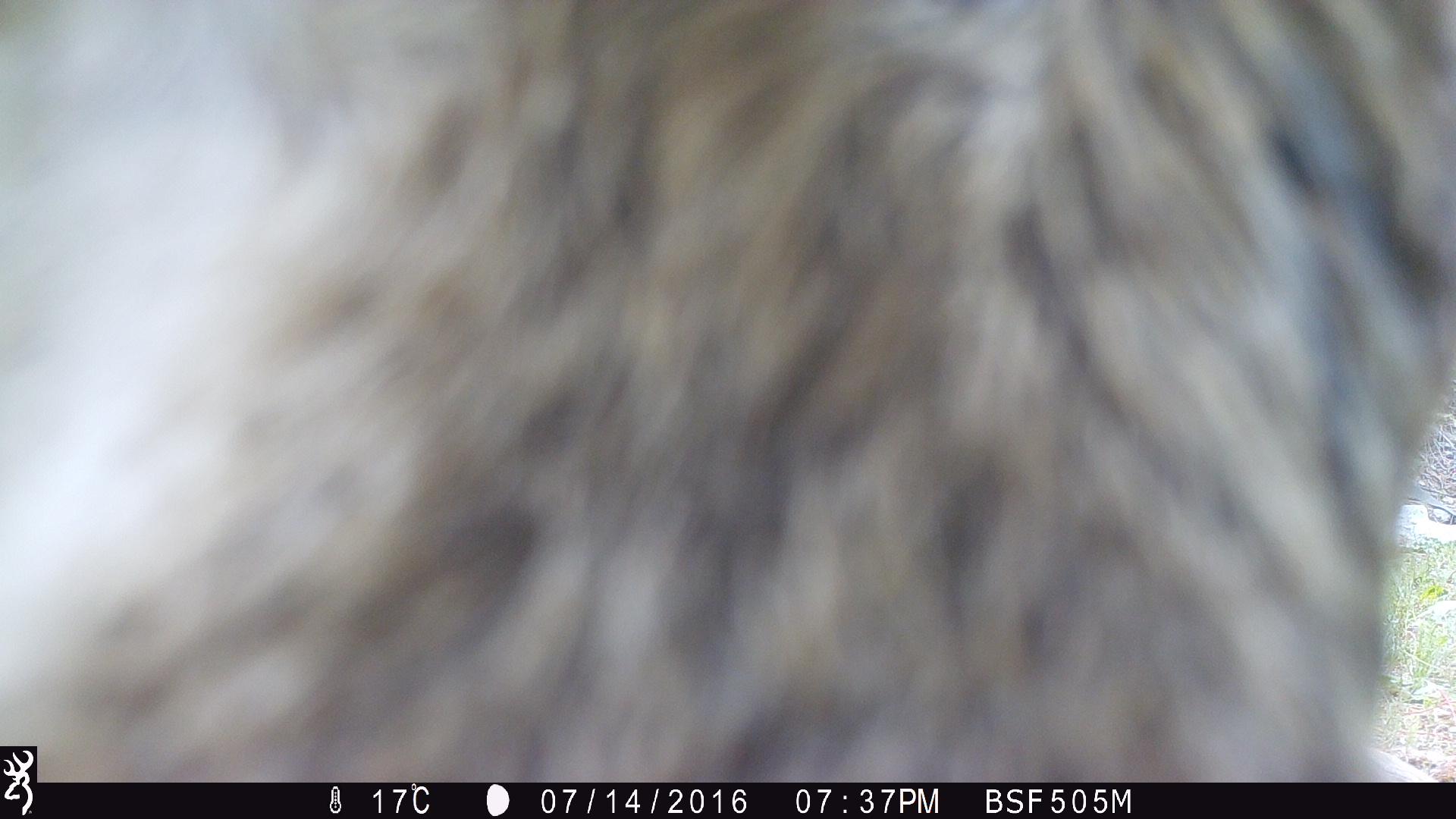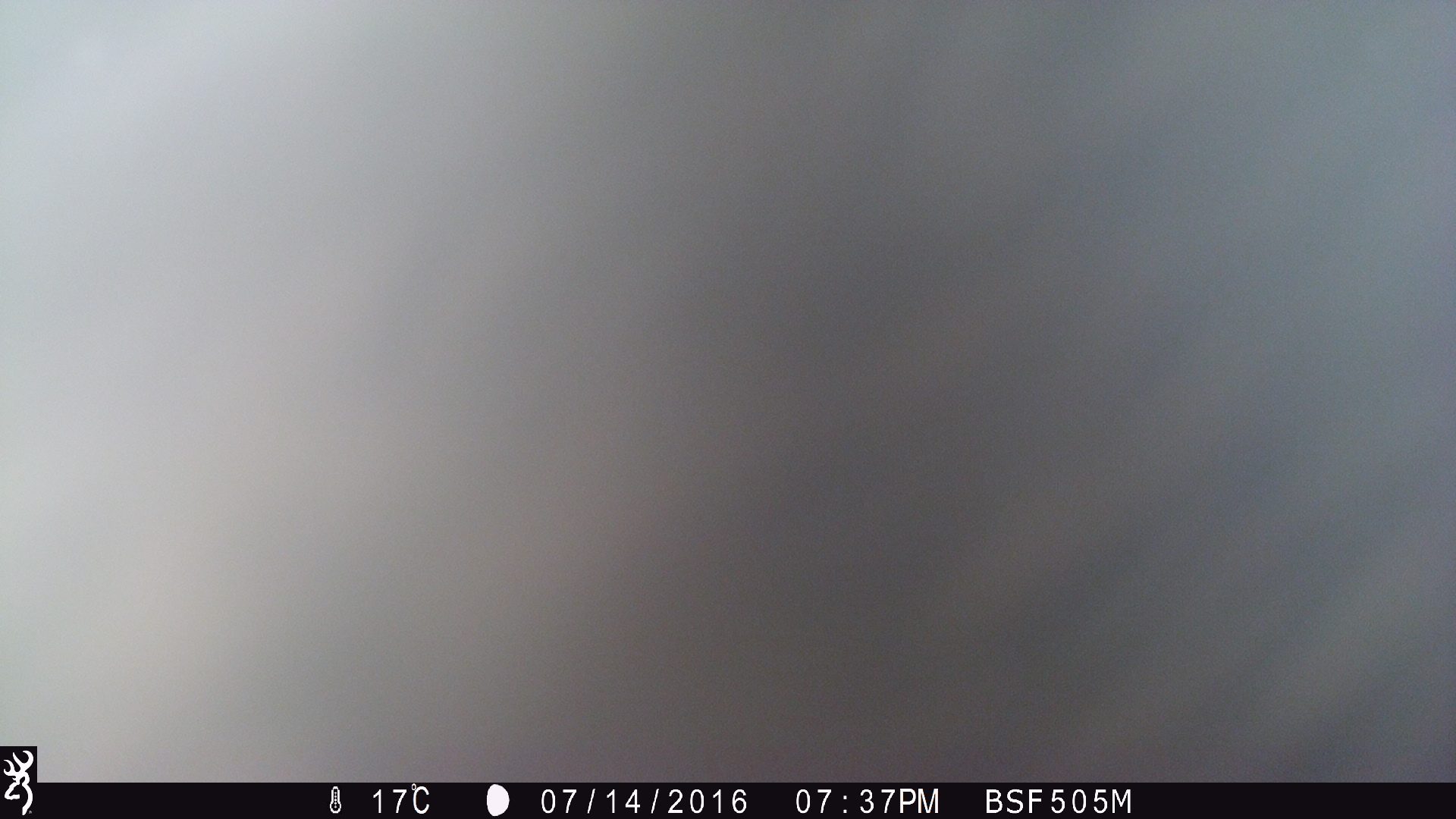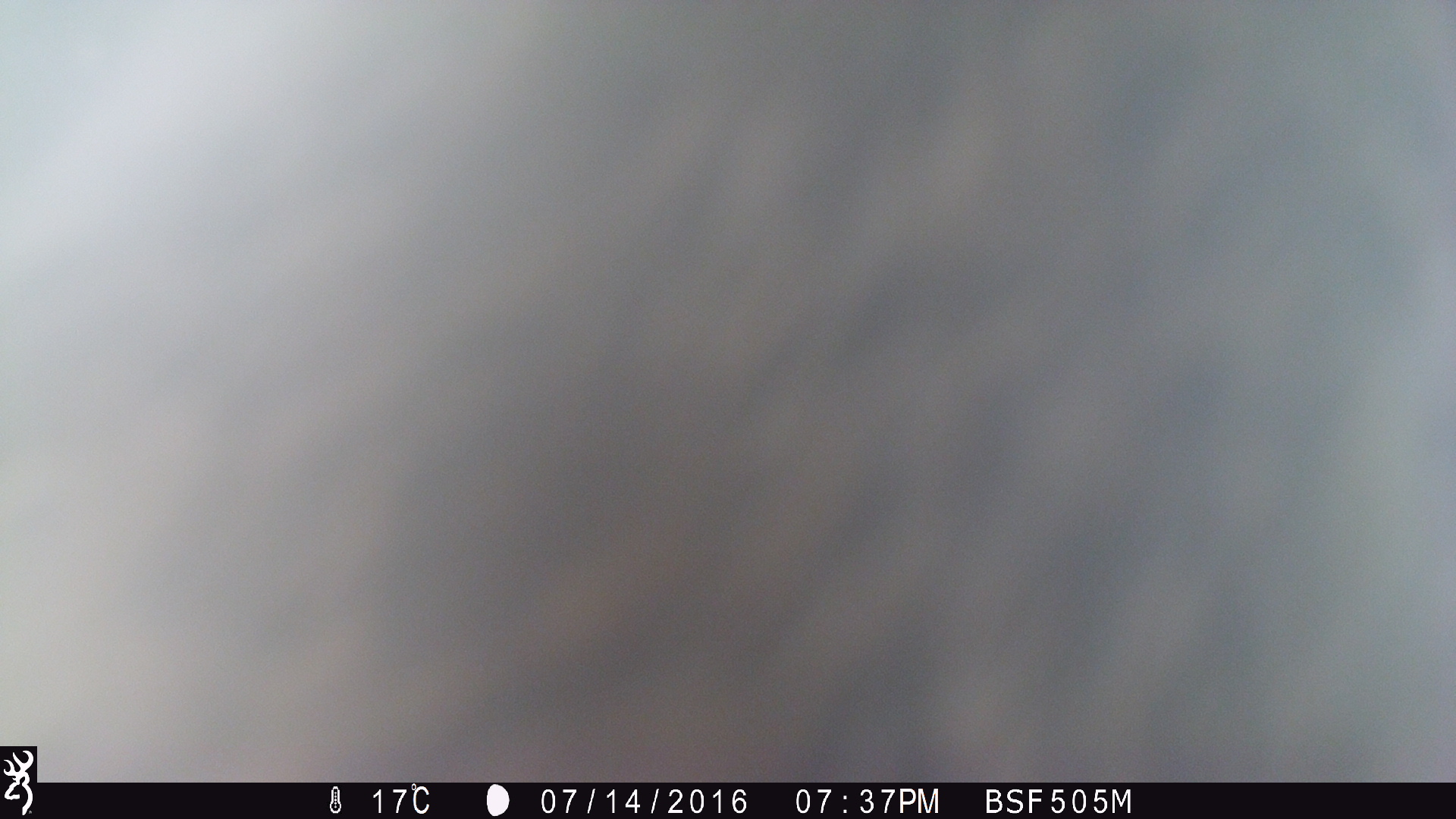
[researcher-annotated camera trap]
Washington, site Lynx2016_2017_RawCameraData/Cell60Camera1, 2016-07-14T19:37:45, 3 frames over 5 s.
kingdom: Animalia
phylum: Chordata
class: Mammalia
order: Artiodactyla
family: Bovidae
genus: Bos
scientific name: Bos taurus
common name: domestic cattle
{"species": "domestic cattle (Bos taurus)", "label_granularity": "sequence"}